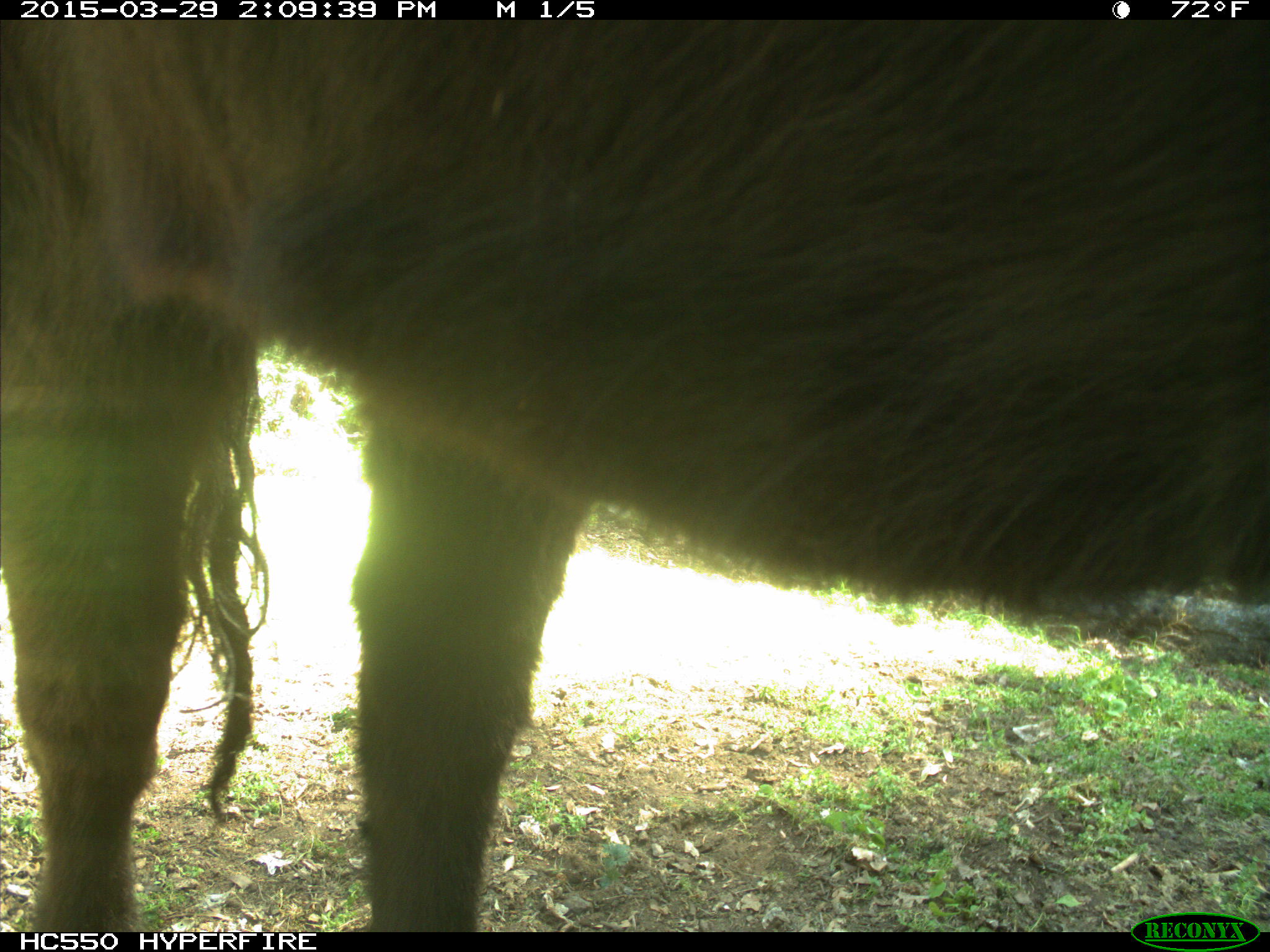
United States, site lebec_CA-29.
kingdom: Animalia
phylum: Chordata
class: Mammalia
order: Artiodactyla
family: Bovidae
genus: Bos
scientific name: Bos taurus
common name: domestic cow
Bos taurus (domestic cow).